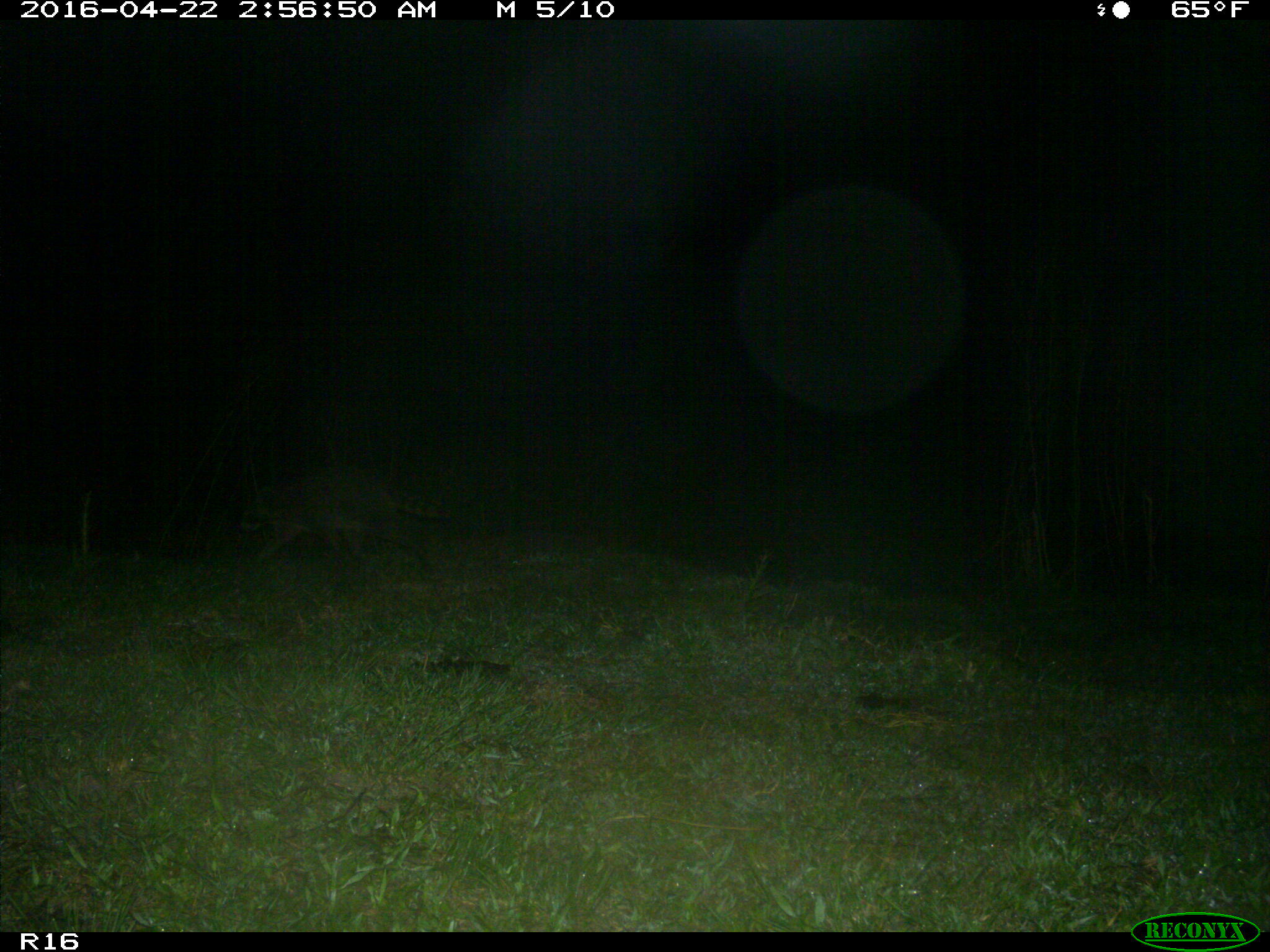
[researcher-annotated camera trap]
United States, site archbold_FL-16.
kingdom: Animalia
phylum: Chordata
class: Mammalia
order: Carnivora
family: Procyonidae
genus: Procyon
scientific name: Procyon lotor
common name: common raccoon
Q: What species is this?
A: Procyon lotor (common raccoon).